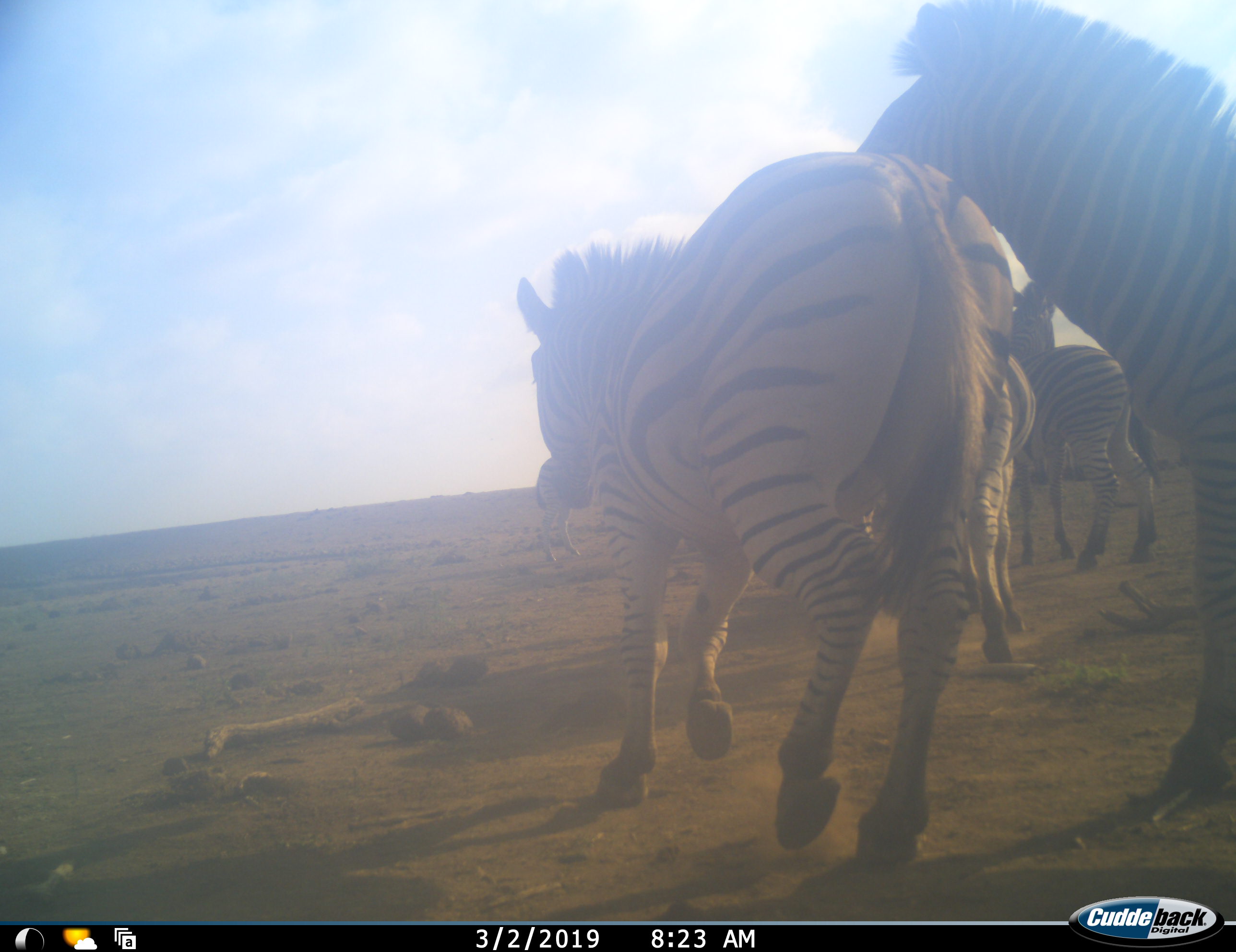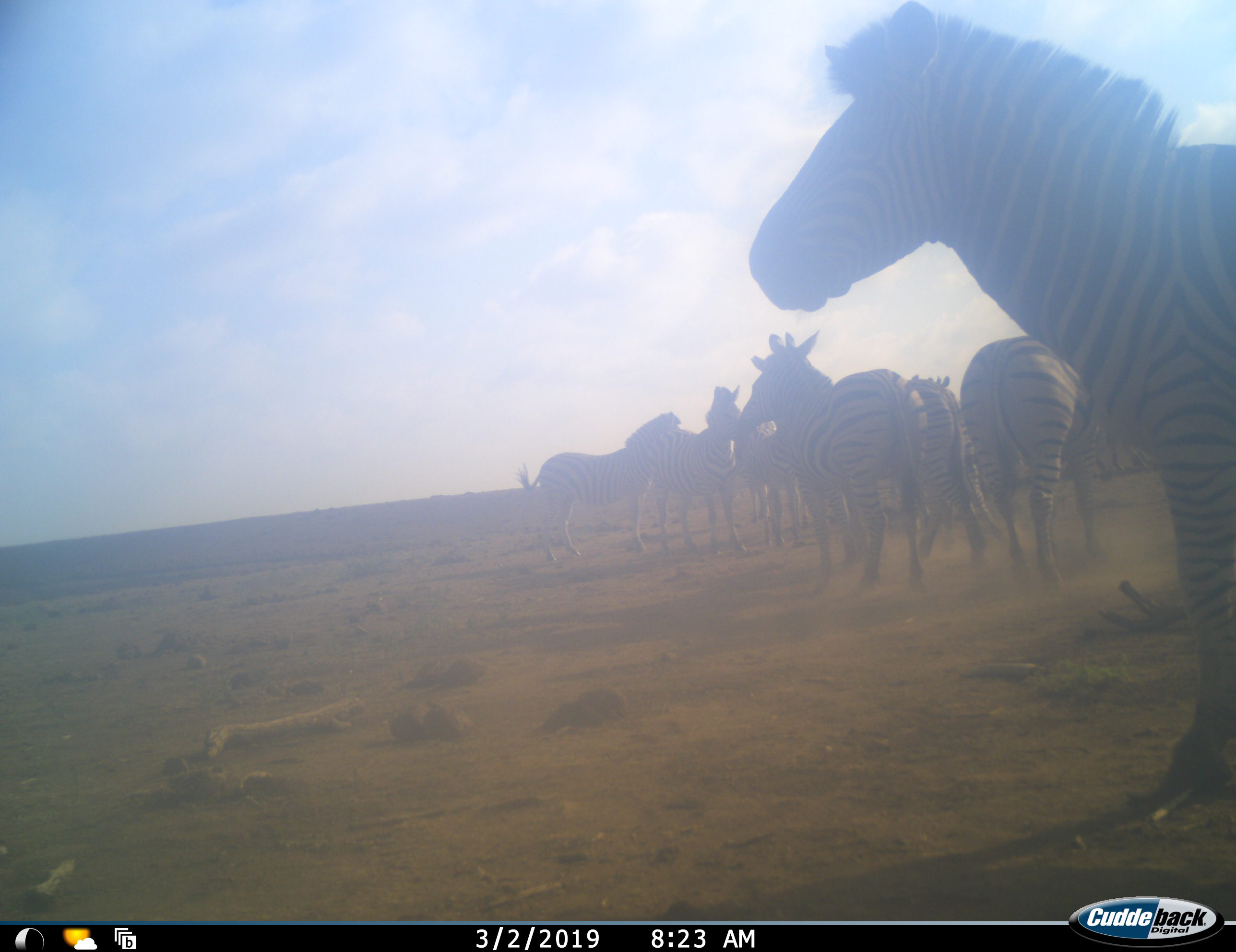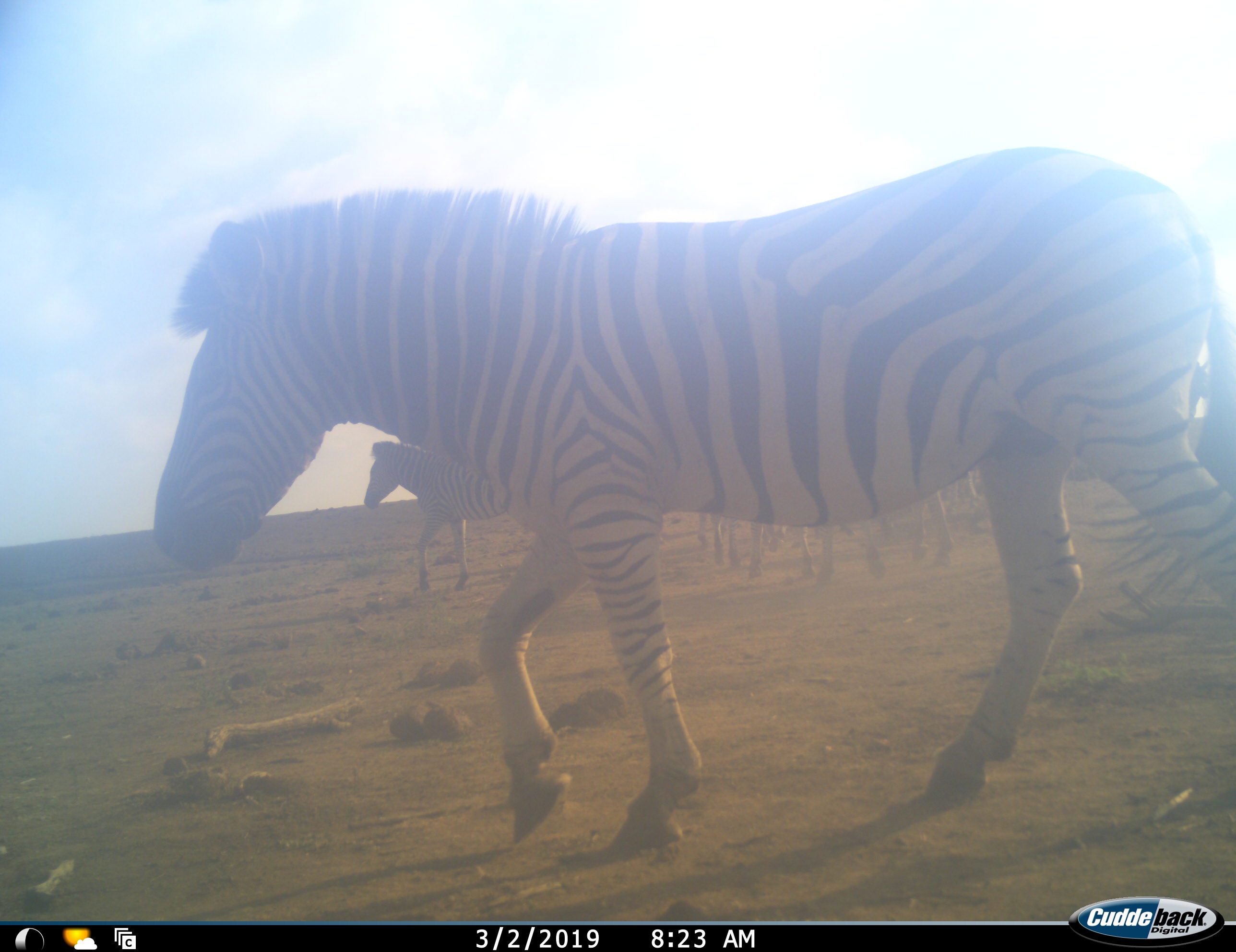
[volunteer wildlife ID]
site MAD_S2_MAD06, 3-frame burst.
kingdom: Animalia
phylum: Chordata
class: Mammalia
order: Perissodactyla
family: Equidae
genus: Equus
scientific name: Equus quagga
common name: plains zebra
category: zebraplains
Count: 11-50.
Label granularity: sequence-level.